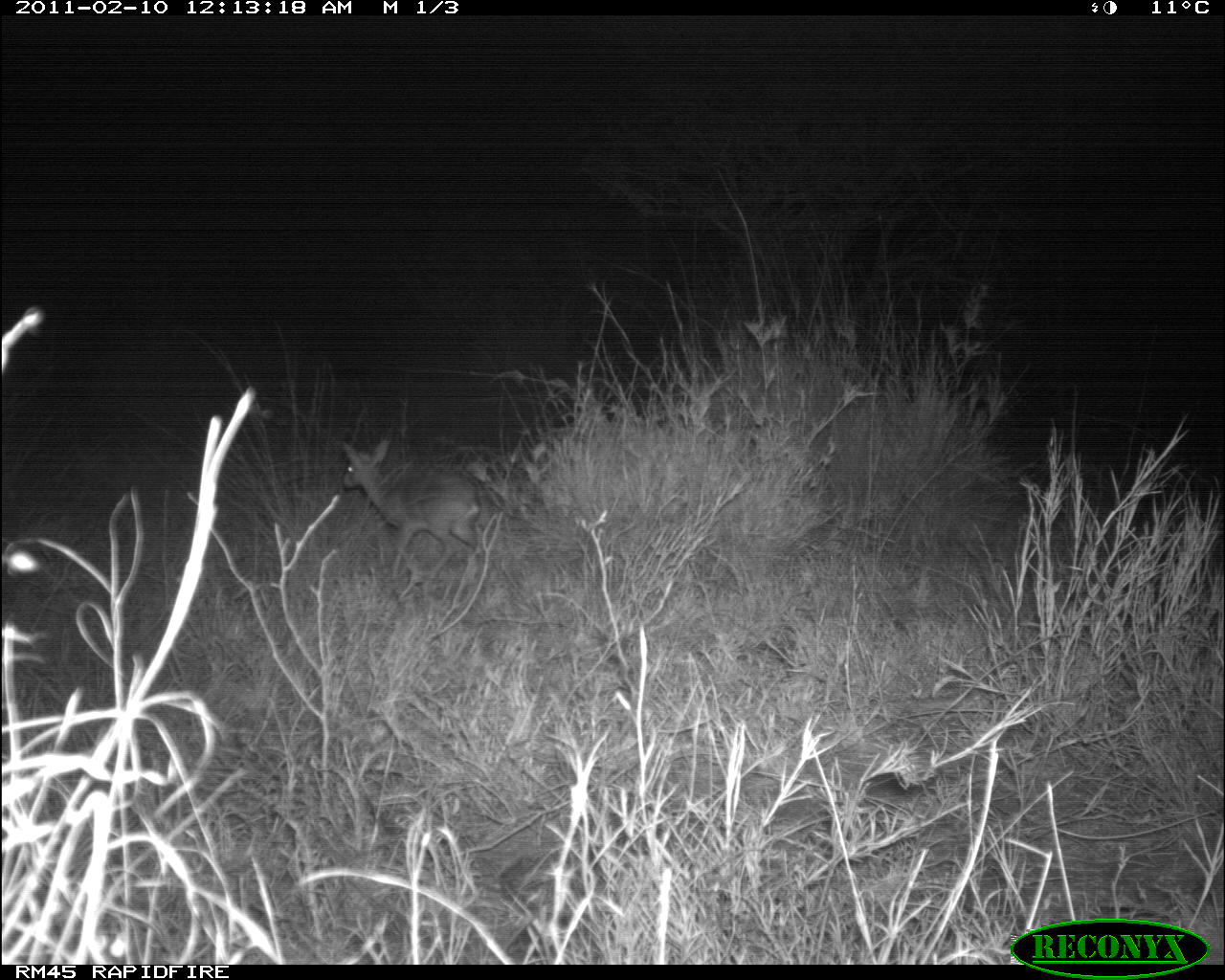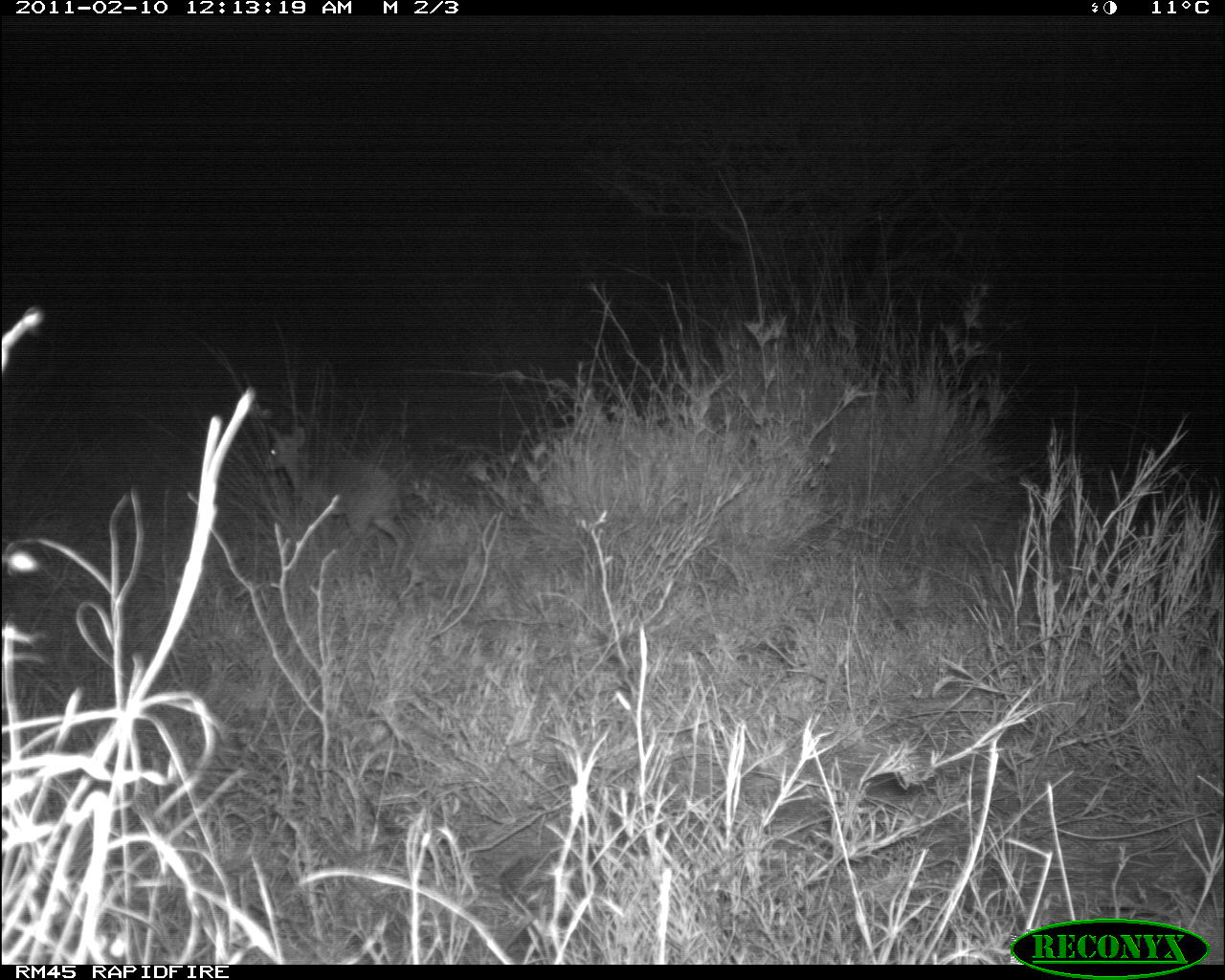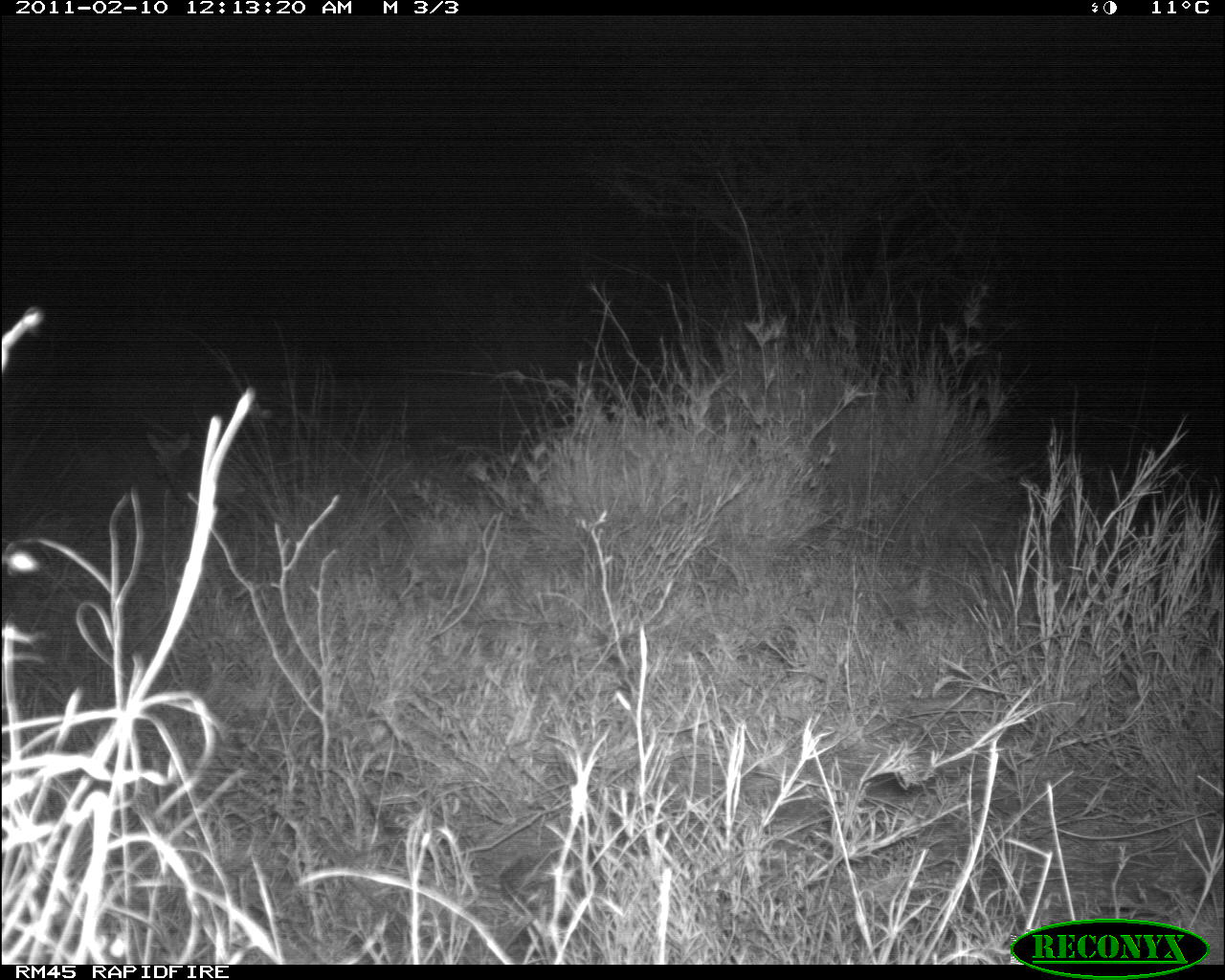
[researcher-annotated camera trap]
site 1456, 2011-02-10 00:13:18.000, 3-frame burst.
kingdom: Animalia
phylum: Chordata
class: Mammalia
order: Artiodactyla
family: Bovidae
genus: Madoqua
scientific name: Madoqua guentheri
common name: günther's dik-dik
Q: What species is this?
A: Madoqua guentheri (günther's dik-dik).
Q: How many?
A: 1.